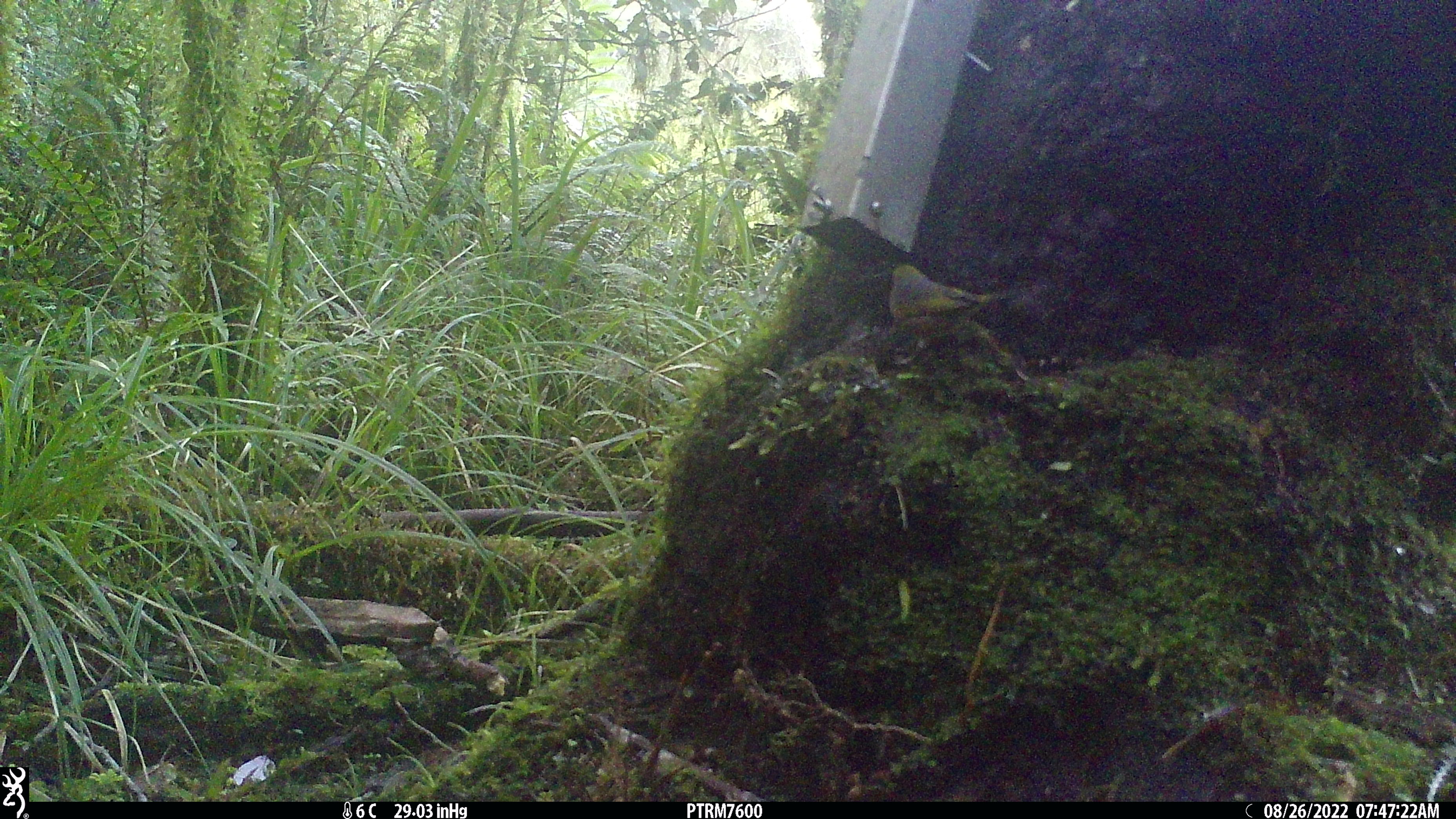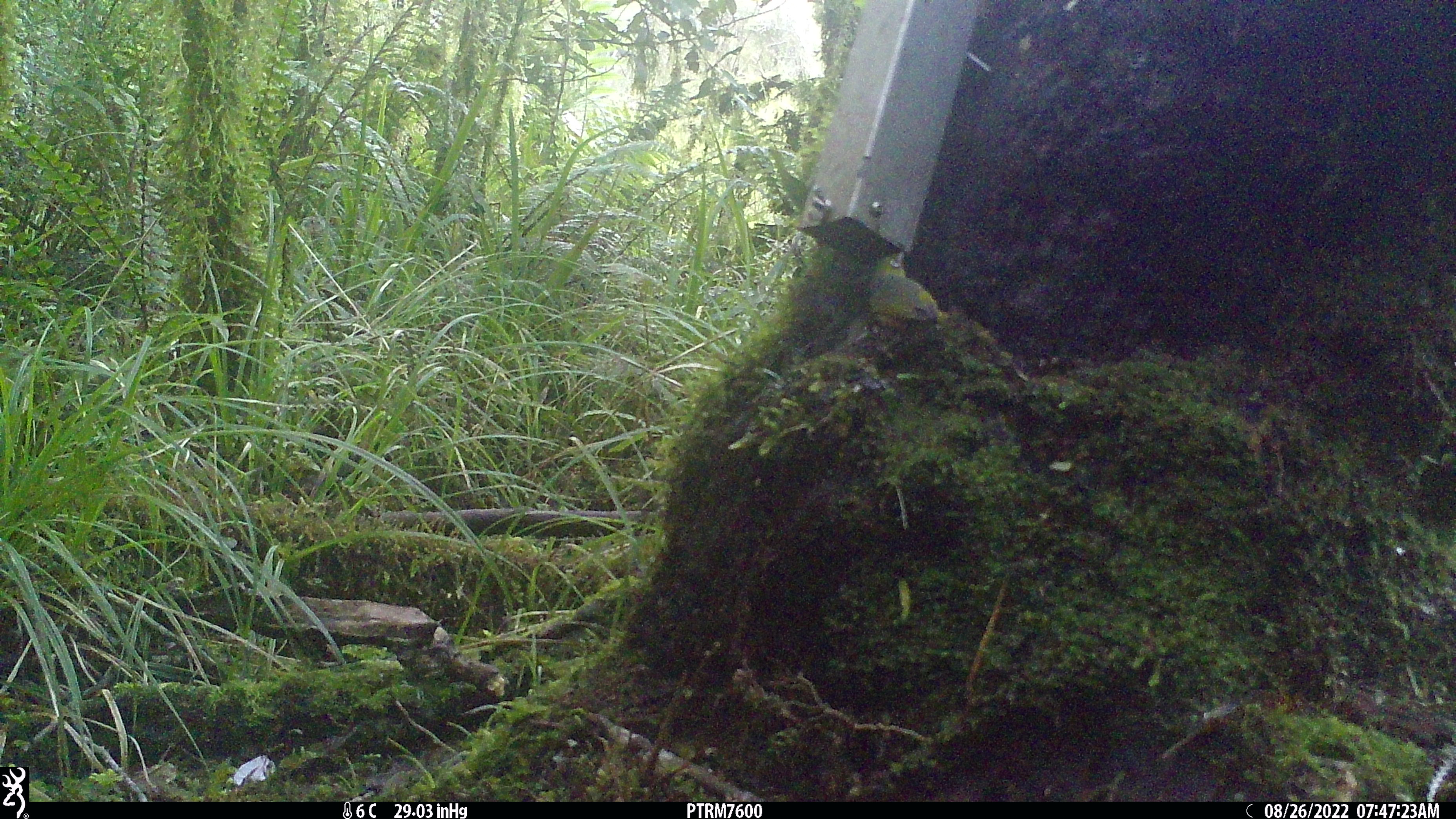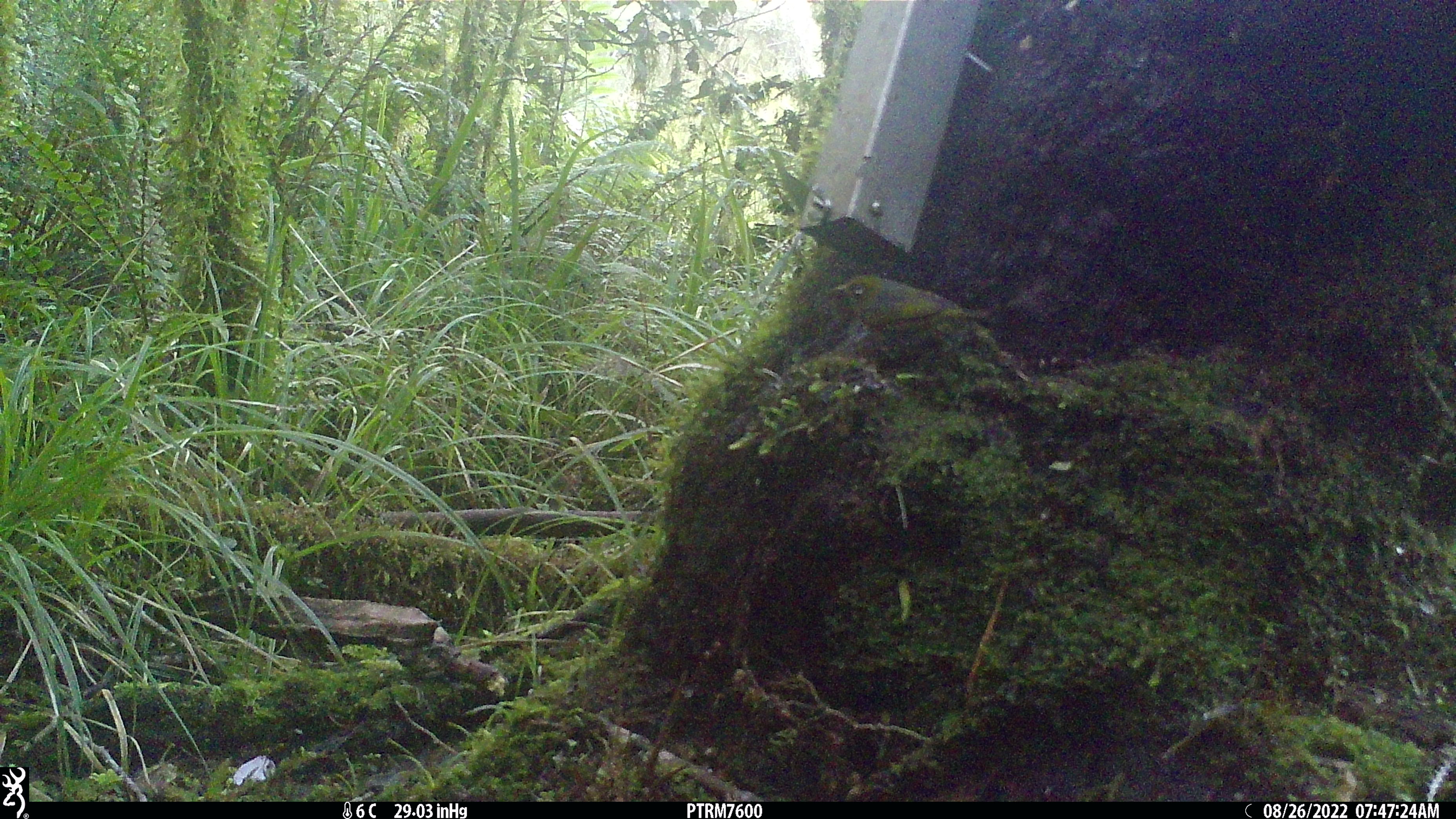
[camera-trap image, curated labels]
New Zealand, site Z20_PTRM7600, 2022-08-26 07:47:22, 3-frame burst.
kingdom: Animalia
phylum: Chordata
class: Aves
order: Passeriformes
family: Zosteropidae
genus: Zosterops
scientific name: Zosterops lateralis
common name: silvereye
Silvereye (Zosterops lateralis).